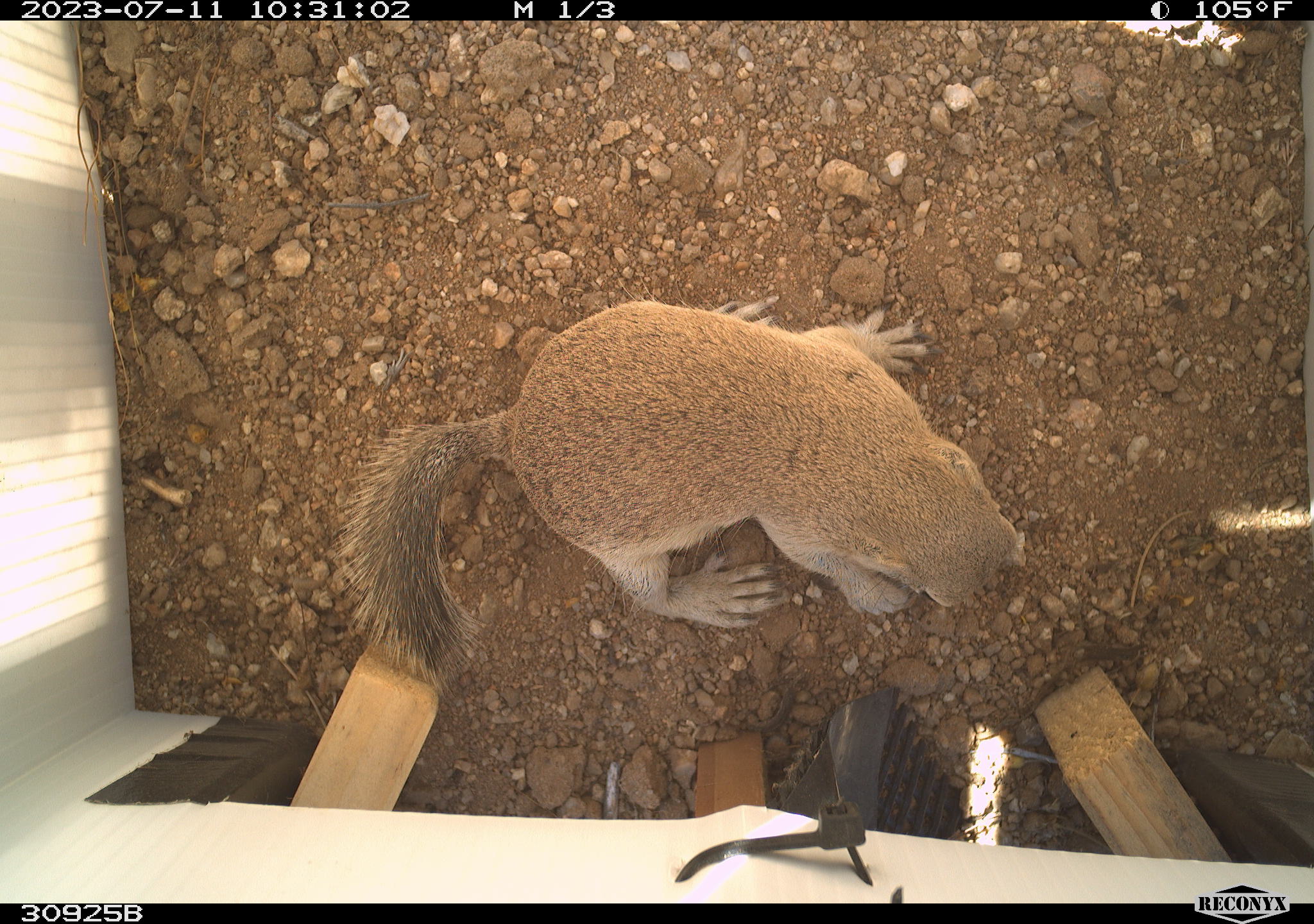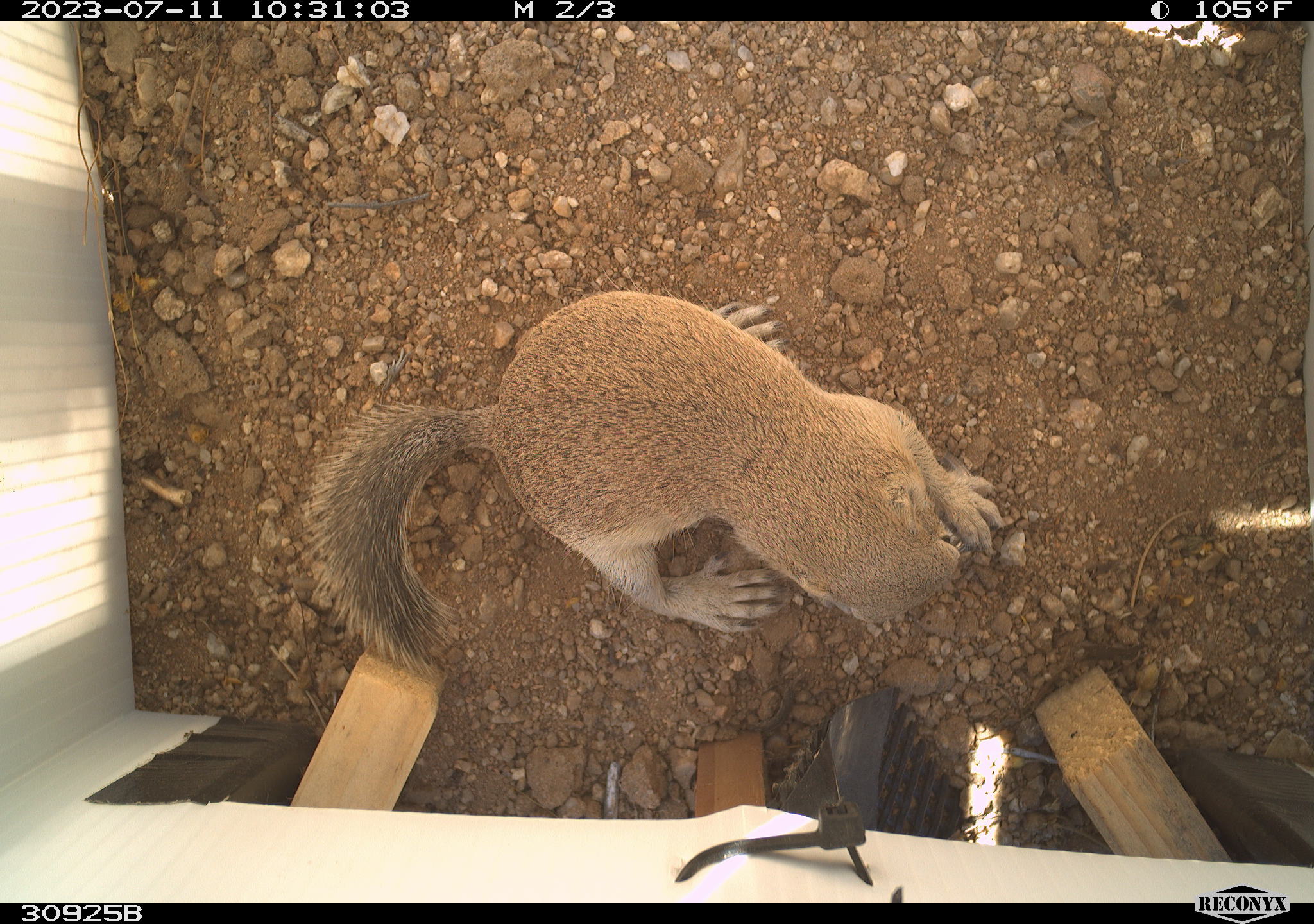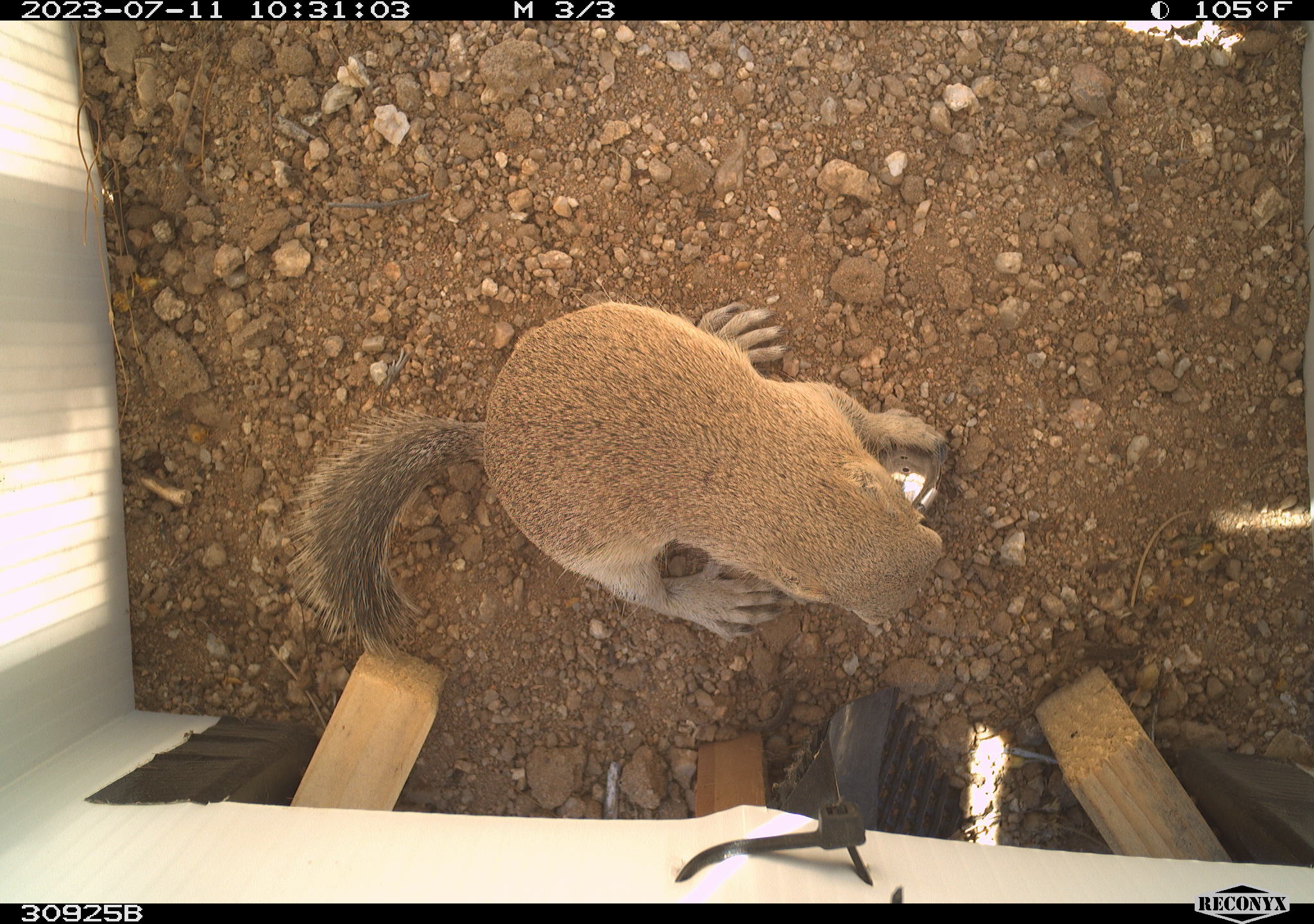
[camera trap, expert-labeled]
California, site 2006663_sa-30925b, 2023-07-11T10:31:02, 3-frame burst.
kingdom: Animalia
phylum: Chordata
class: Mammalia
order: Rodentia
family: Sciuridae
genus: Xerospermophilus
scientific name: Xerospermophilus mohavensis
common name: mohave ground squirrel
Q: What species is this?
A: Mohave ground squirrel (Xerospermophilus mohavensis).